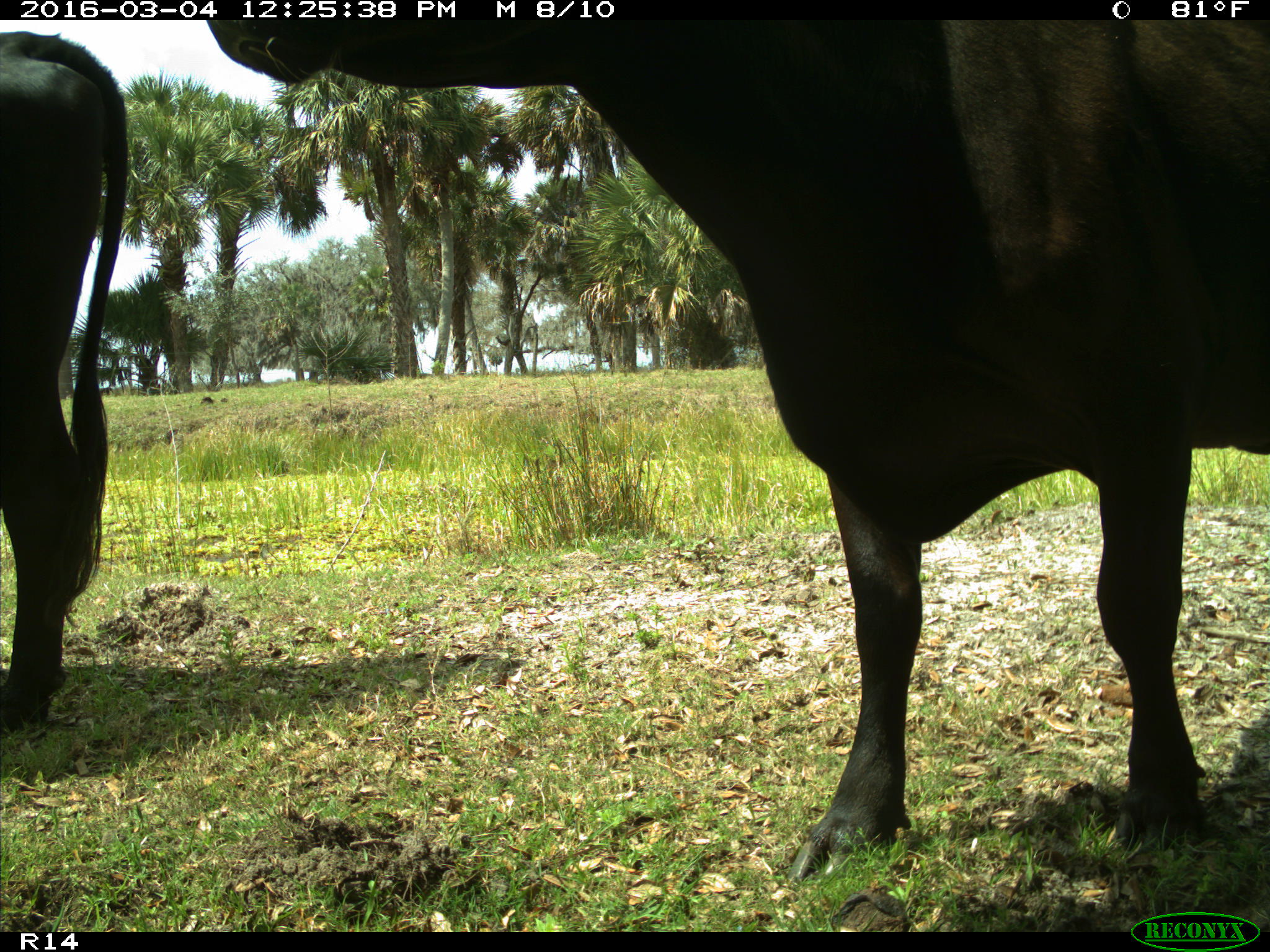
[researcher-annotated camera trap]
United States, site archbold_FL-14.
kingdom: Animalia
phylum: Chordata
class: Mammalia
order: Artiodactyla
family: Bovidae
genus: Bos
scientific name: Bos taurus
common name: domestic cow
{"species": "Bos taurus (domestic cow)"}